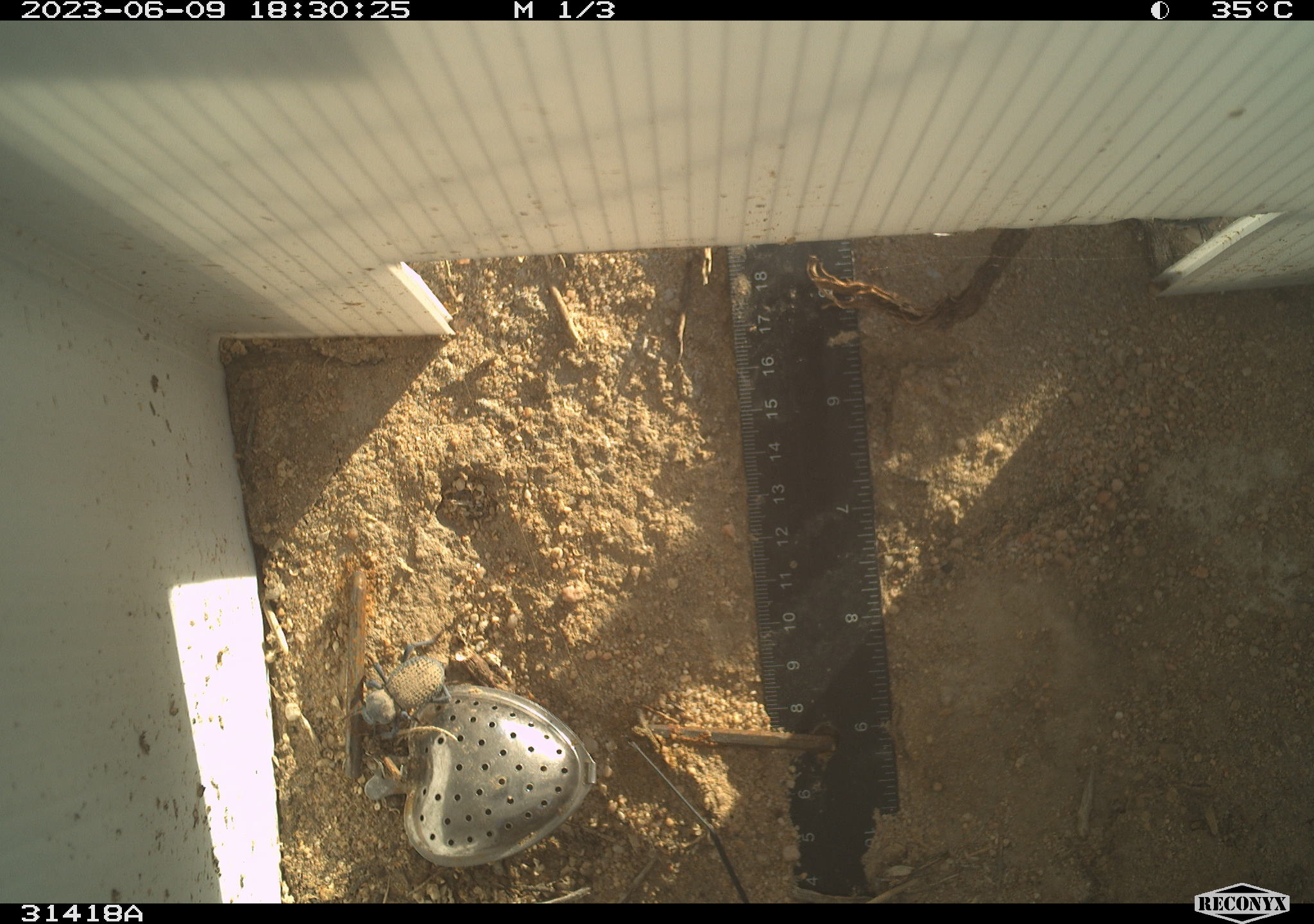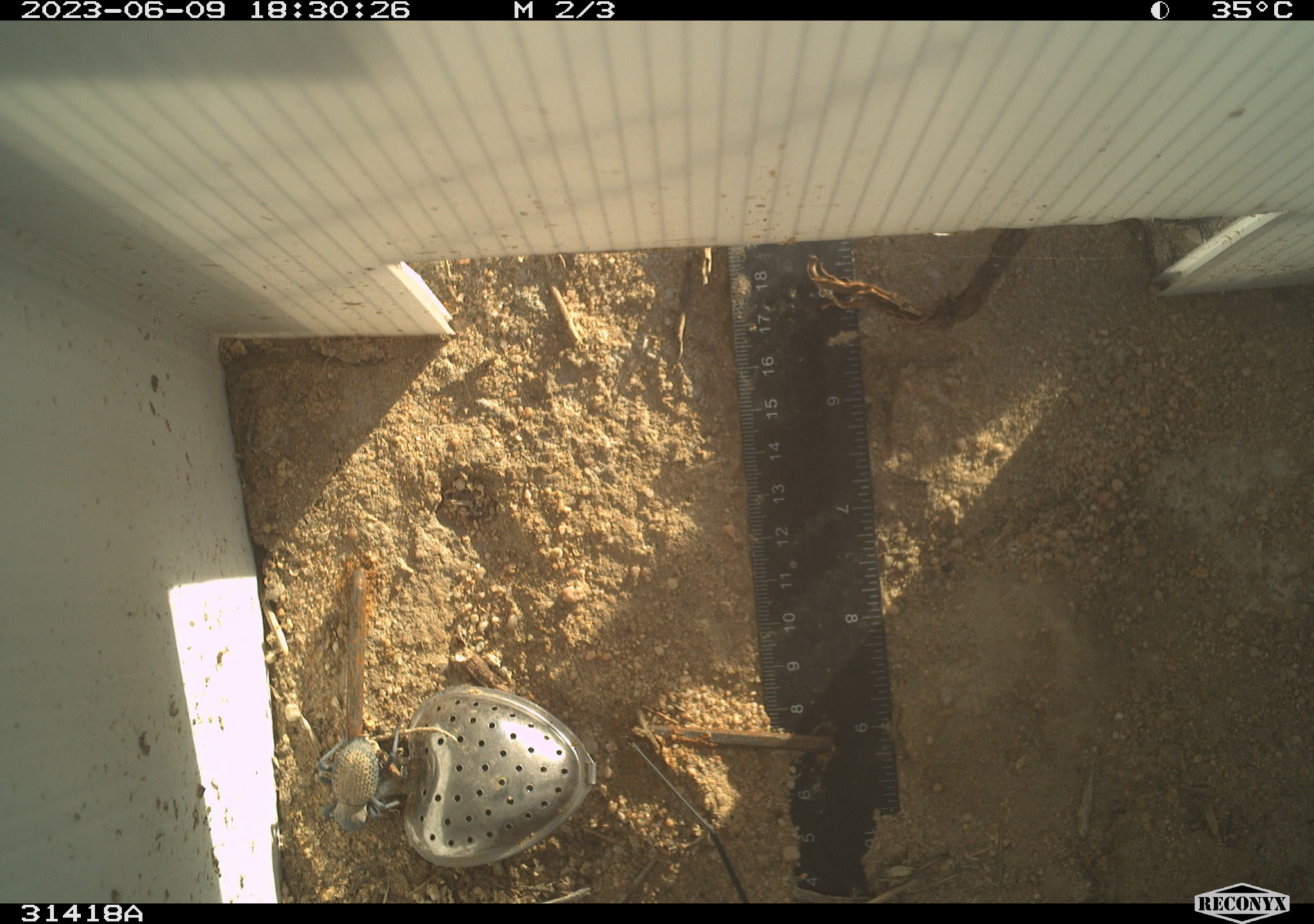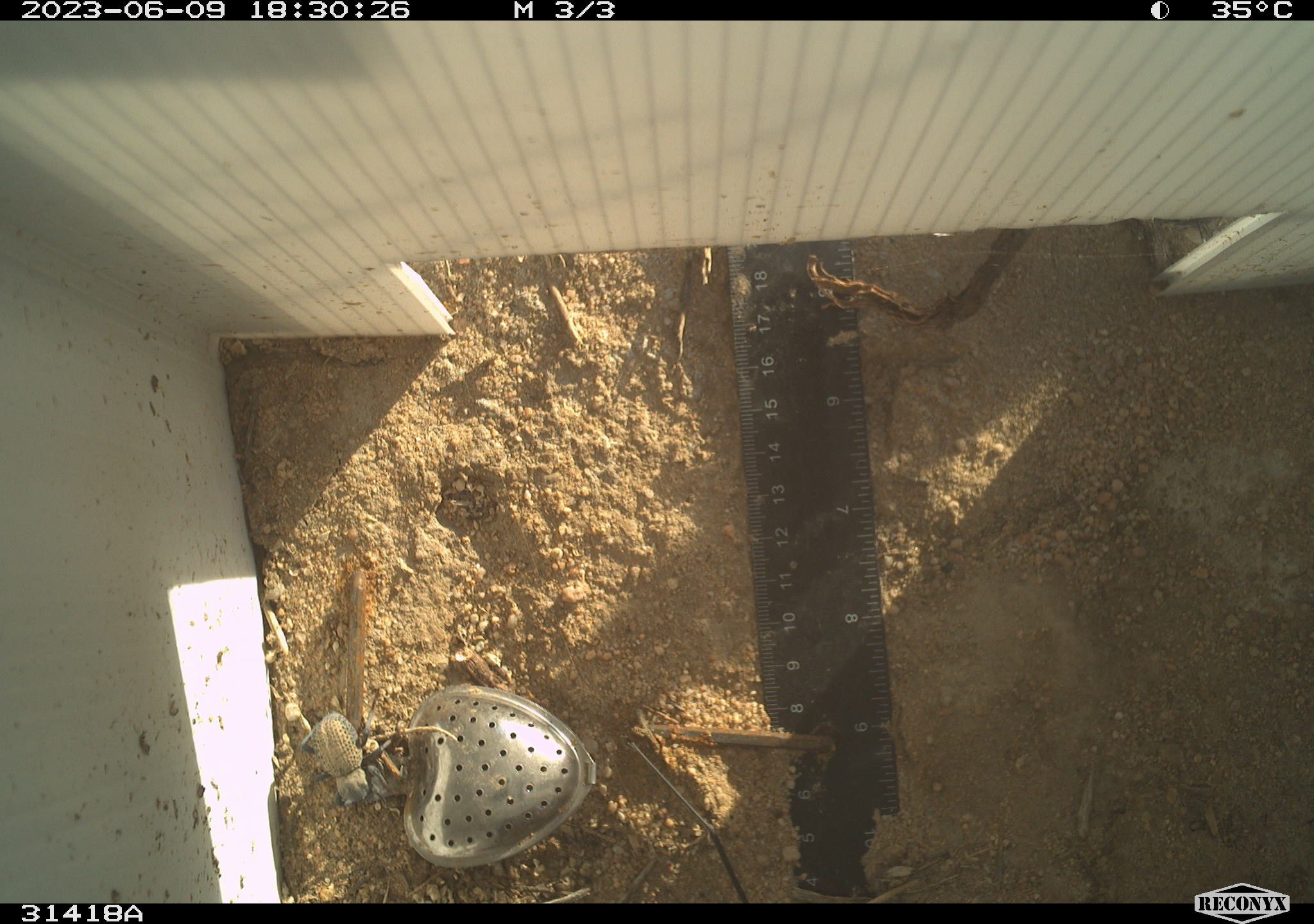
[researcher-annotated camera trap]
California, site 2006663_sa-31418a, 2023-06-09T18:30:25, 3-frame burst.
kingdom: Animalia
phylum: Arthropoda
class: Insecta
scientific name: Insecta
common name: insect